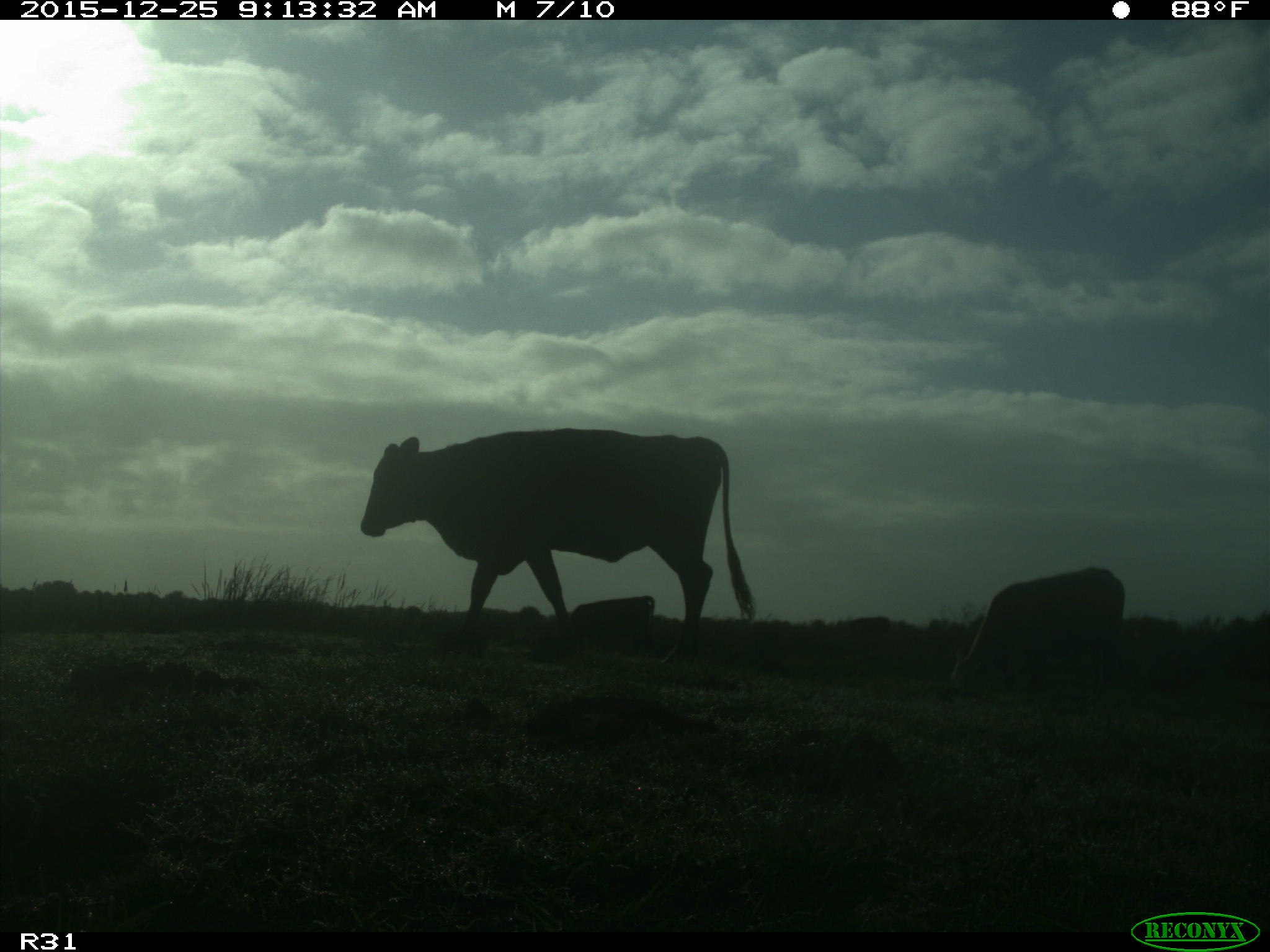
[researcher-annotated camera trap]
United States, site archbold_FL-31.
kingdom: Animalia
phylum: Chordata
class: Mammalia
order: Artiodactyla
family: Bovidae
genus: Bos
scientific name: Bos taurus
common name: domestic cow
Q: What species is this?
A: Bos taurus (domestic cow).